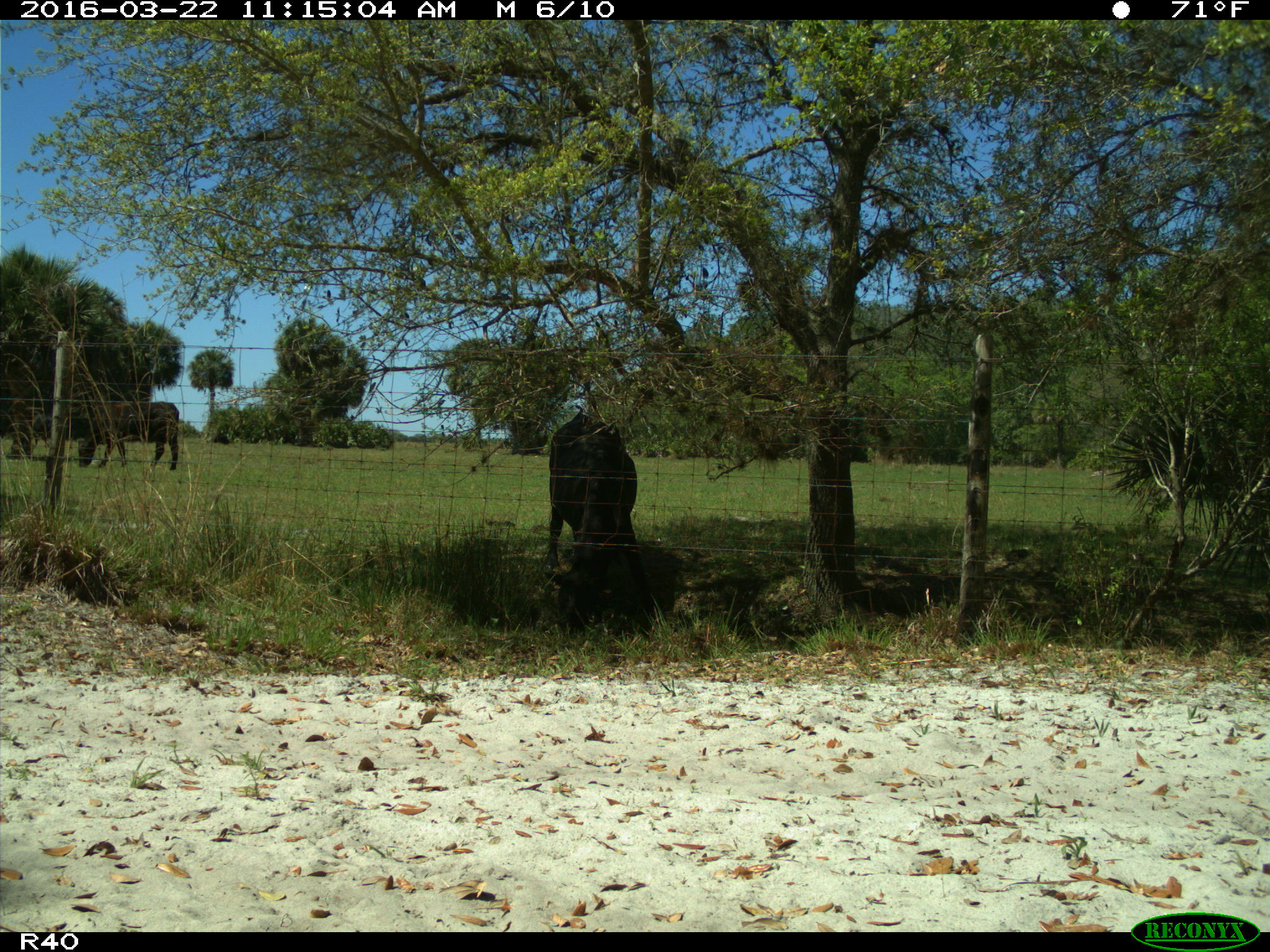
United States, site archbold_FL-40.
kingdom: Animalia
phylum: Chordata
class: Mammalia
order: Artiodactyla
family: Bovidae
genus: Bos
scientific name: Bos taurus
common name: domestic cow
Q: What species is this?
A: Bos taurus (domestic cow).